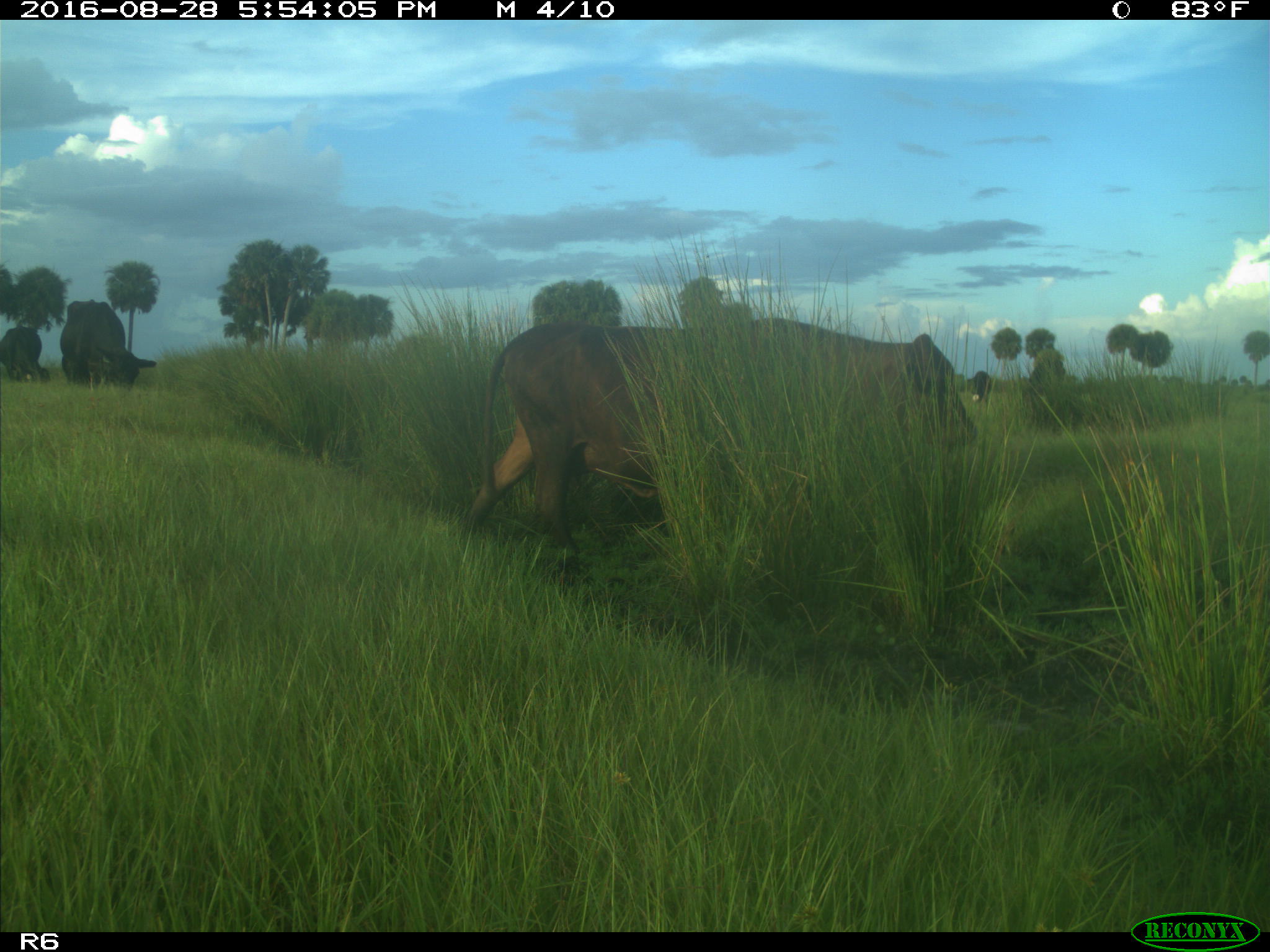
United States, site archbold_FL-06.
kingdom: Animalia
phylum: Chordata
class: Mammalia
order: Artiodactyla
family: Bovidae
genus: Bos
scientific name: Bos taurus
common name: domestic cow